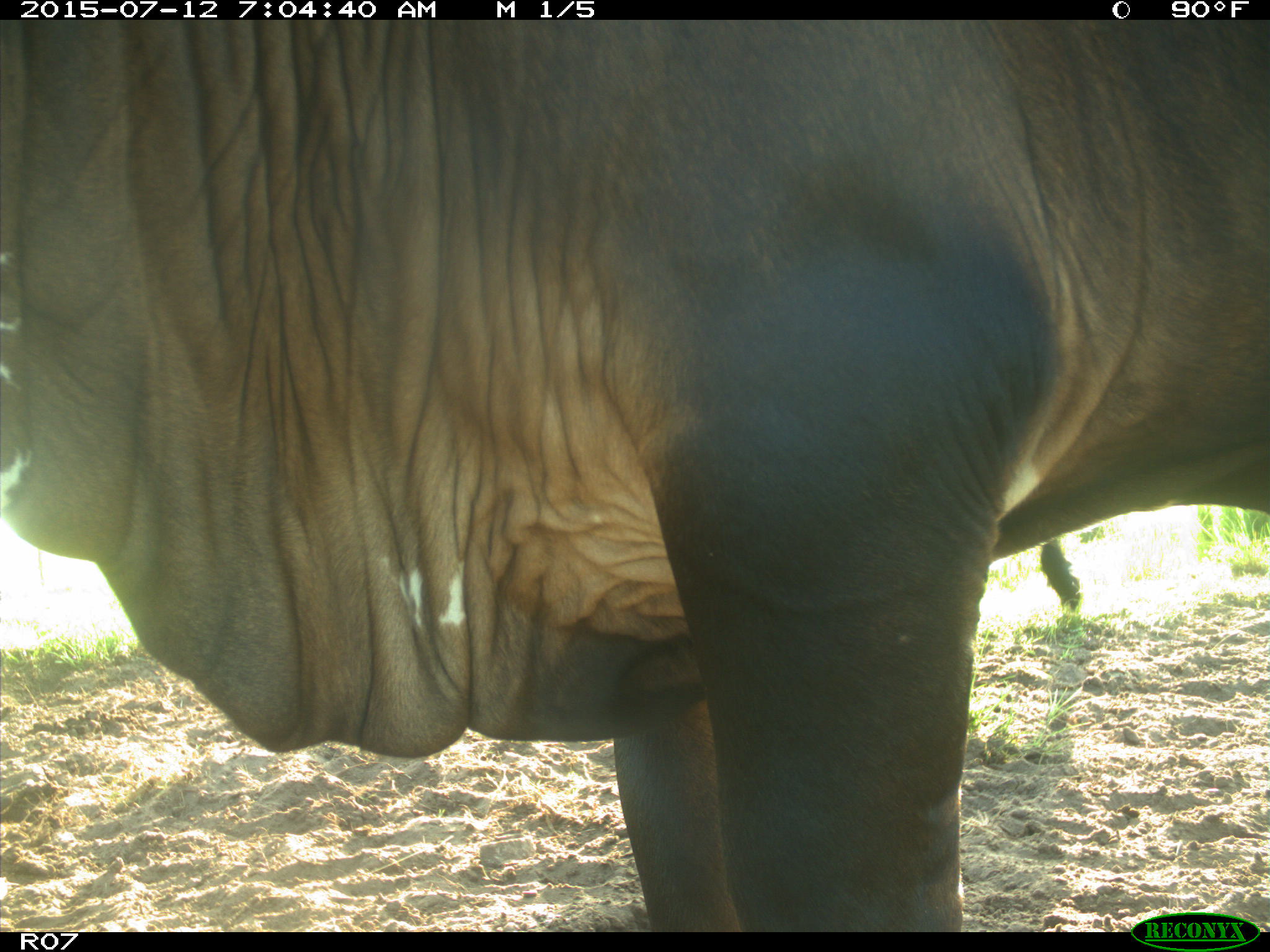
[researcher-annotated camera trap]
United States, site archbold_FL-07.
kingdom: Animalia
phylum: Chordata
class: Mammalia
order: Artiodactyla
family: Bovidae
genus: Bos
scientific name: Bos taurus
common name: domestic cow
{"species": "Bos taurus (domestic cow)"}